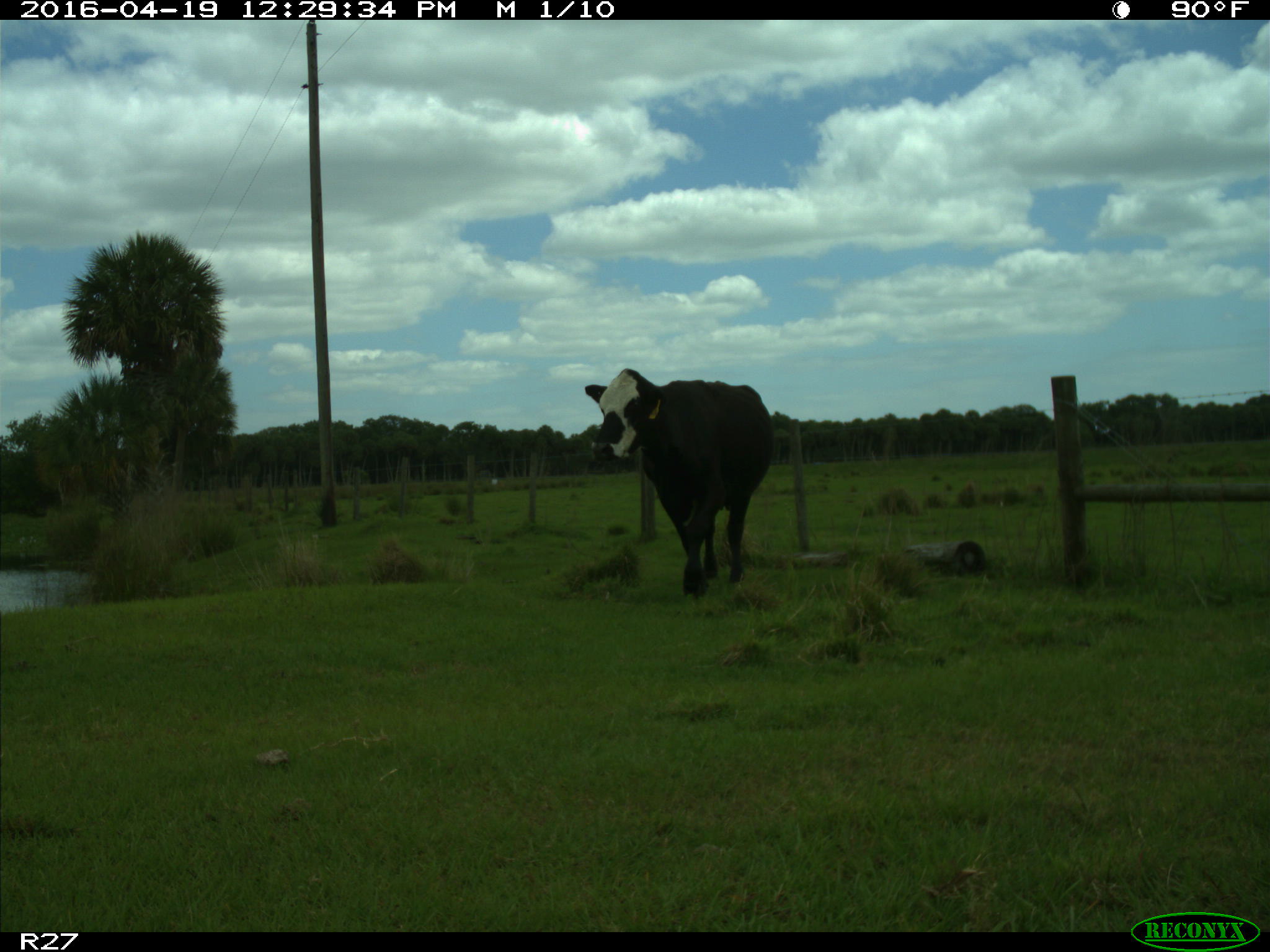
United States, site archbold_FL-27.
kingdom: Animalia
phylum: Chordata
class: Mammalia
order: Artiodactyla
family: Bovidae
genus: Bos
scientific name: Bos taurus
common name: domestic cow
Bos taurus (domestic cow).